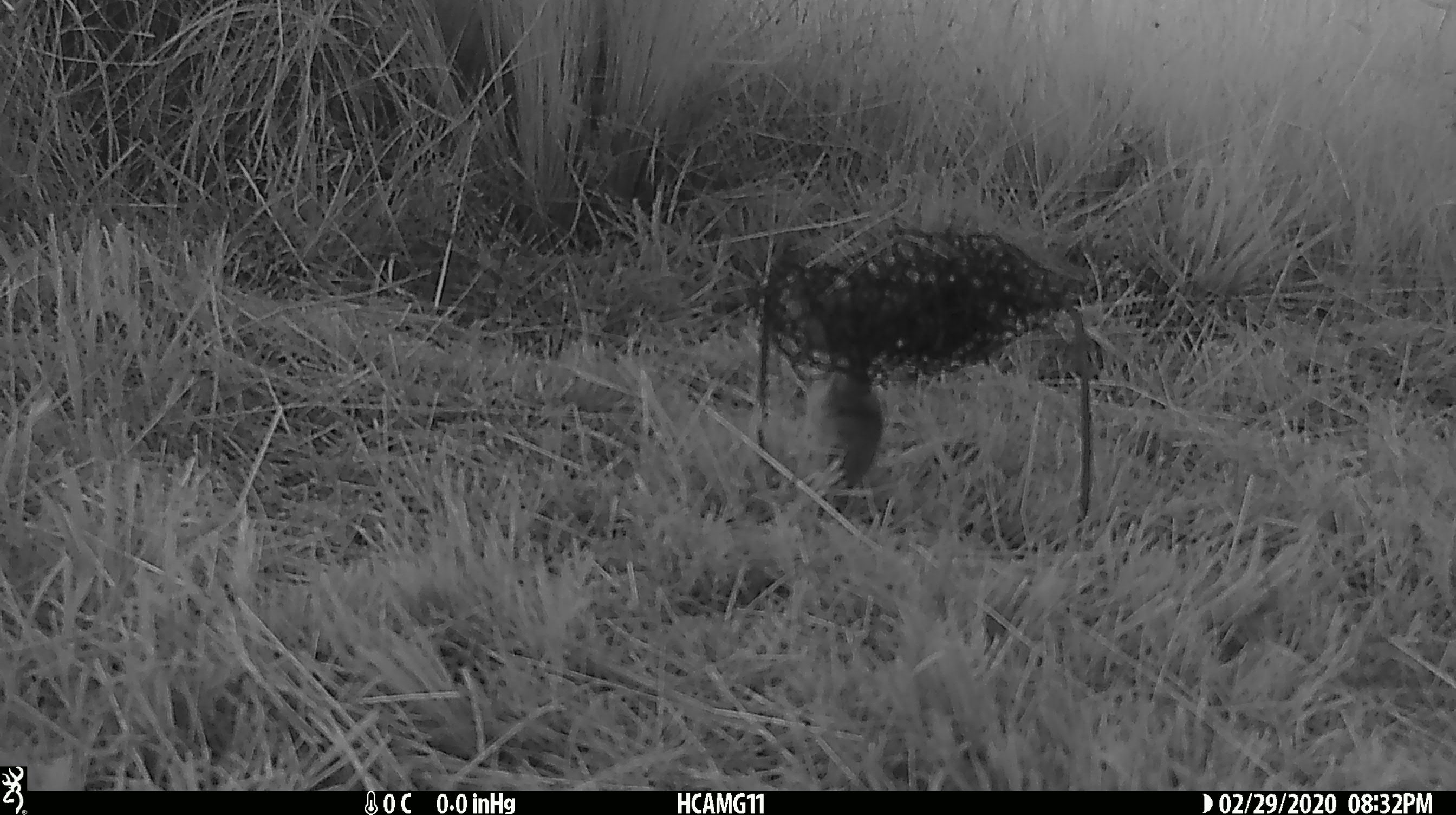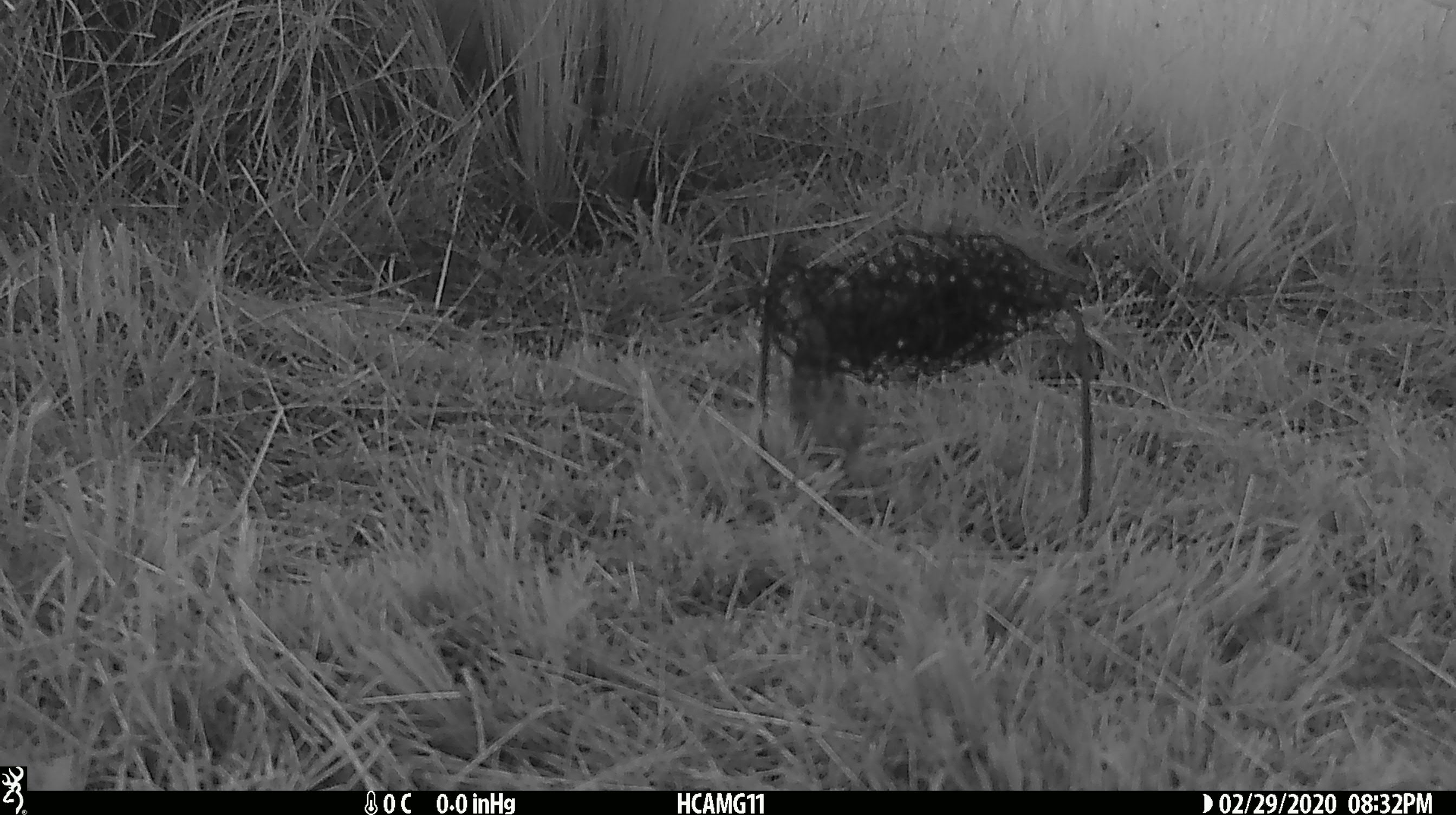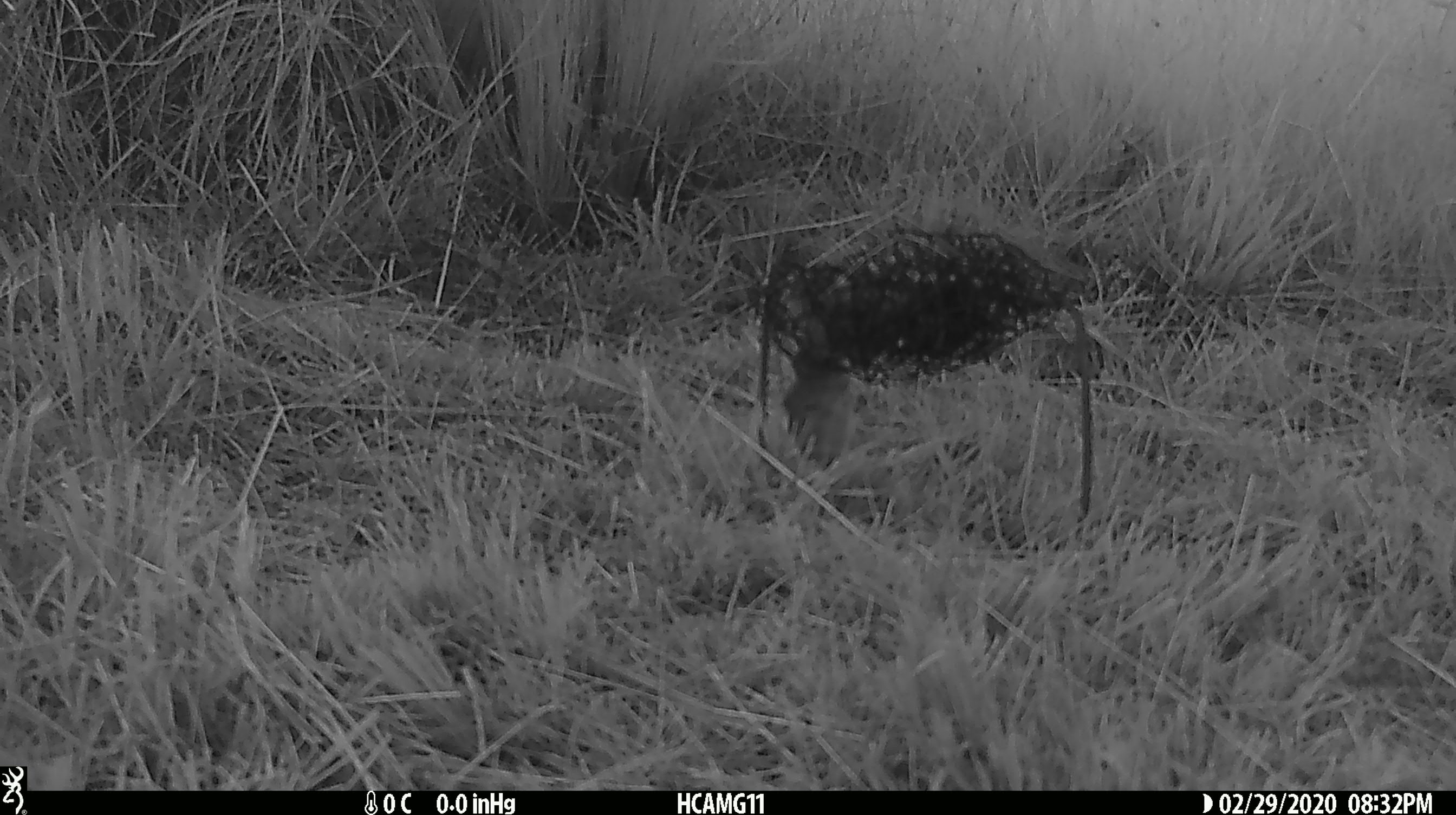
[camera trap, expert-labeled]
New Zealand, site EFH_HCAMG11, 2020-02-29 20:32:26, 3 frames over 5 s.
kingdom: Animalia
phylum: Chordata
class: Mammalia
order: Rodentia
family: Muridae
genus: Mus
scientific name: Mus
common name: mouse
Mouse (Mus).